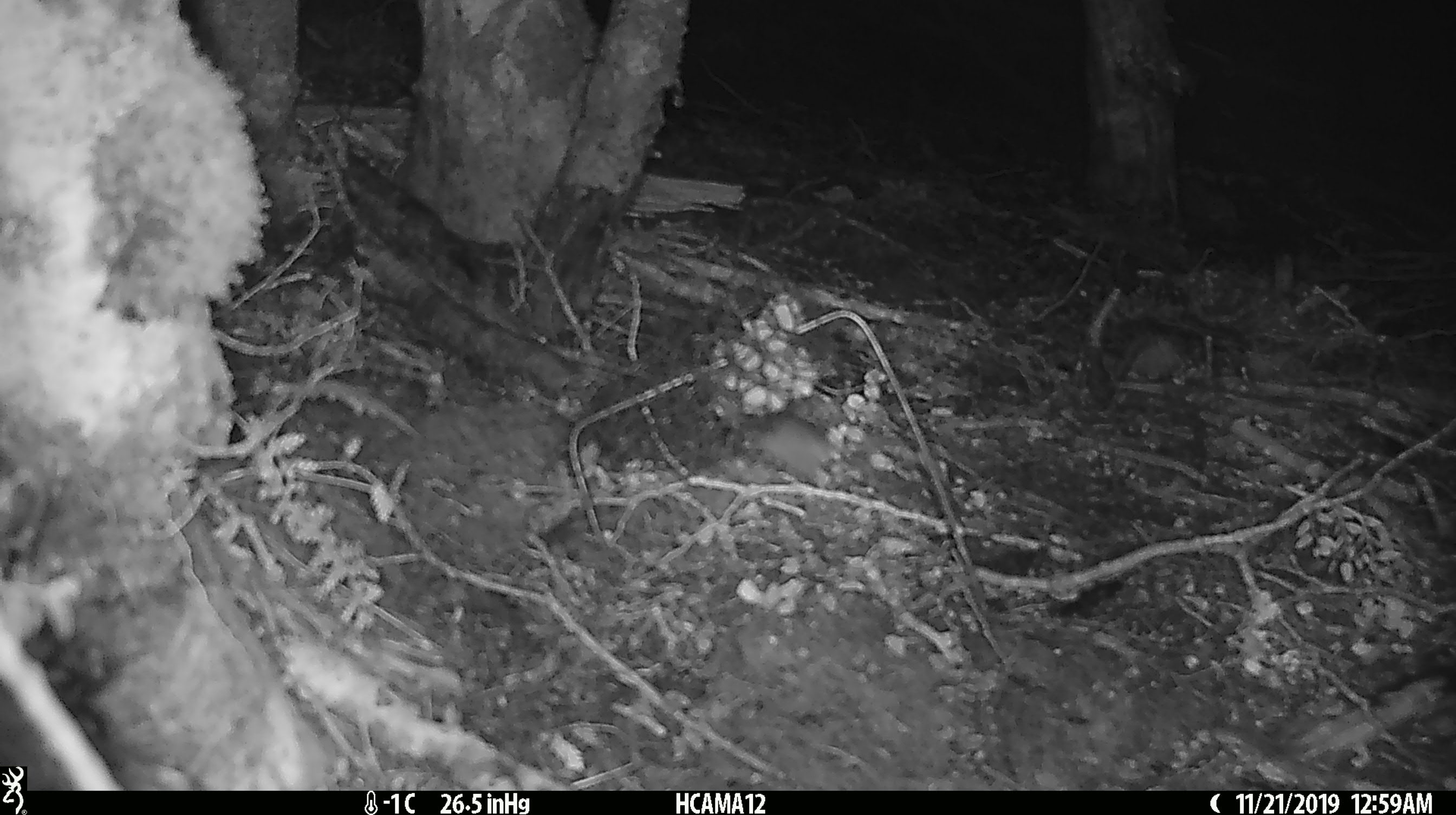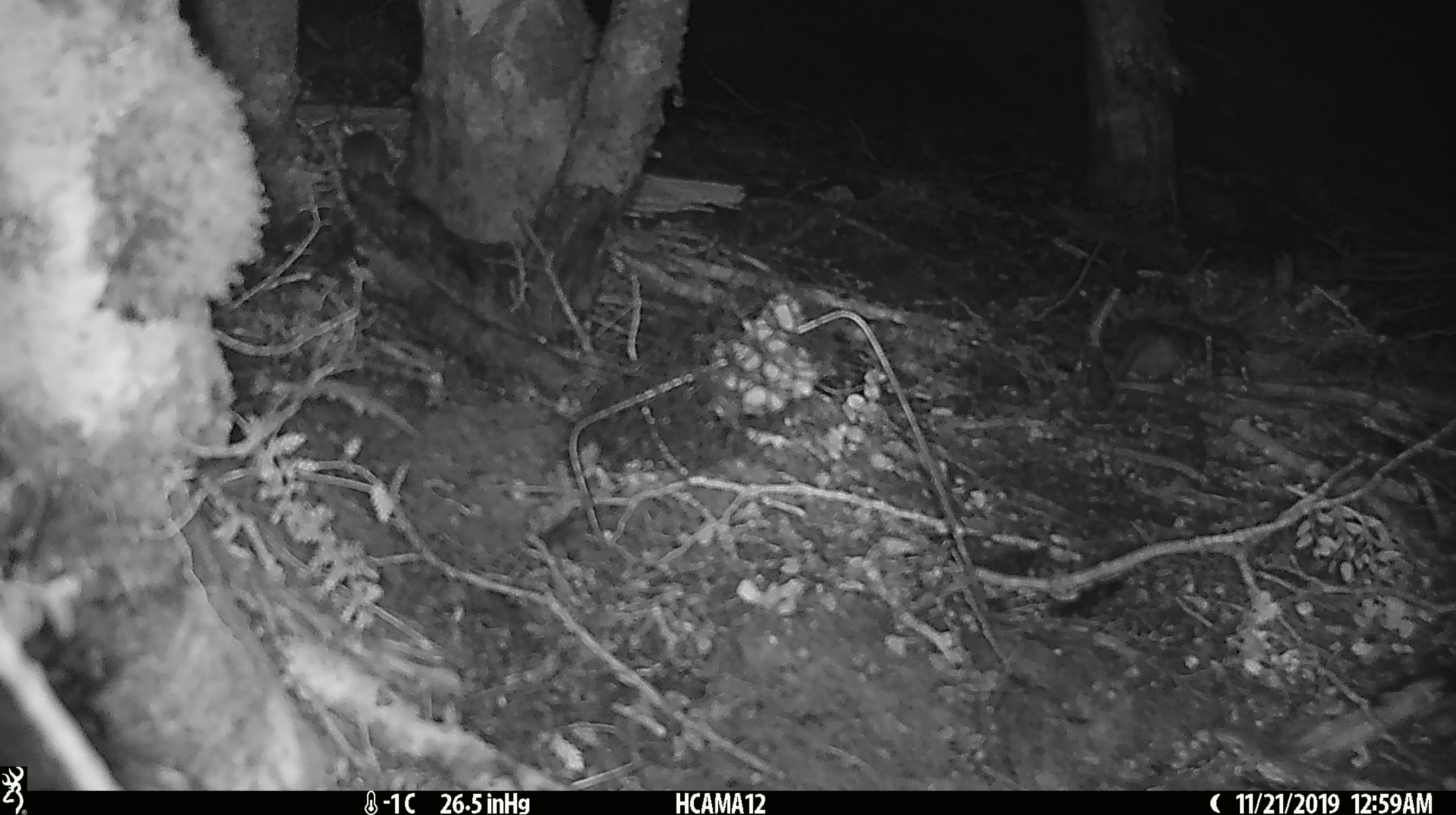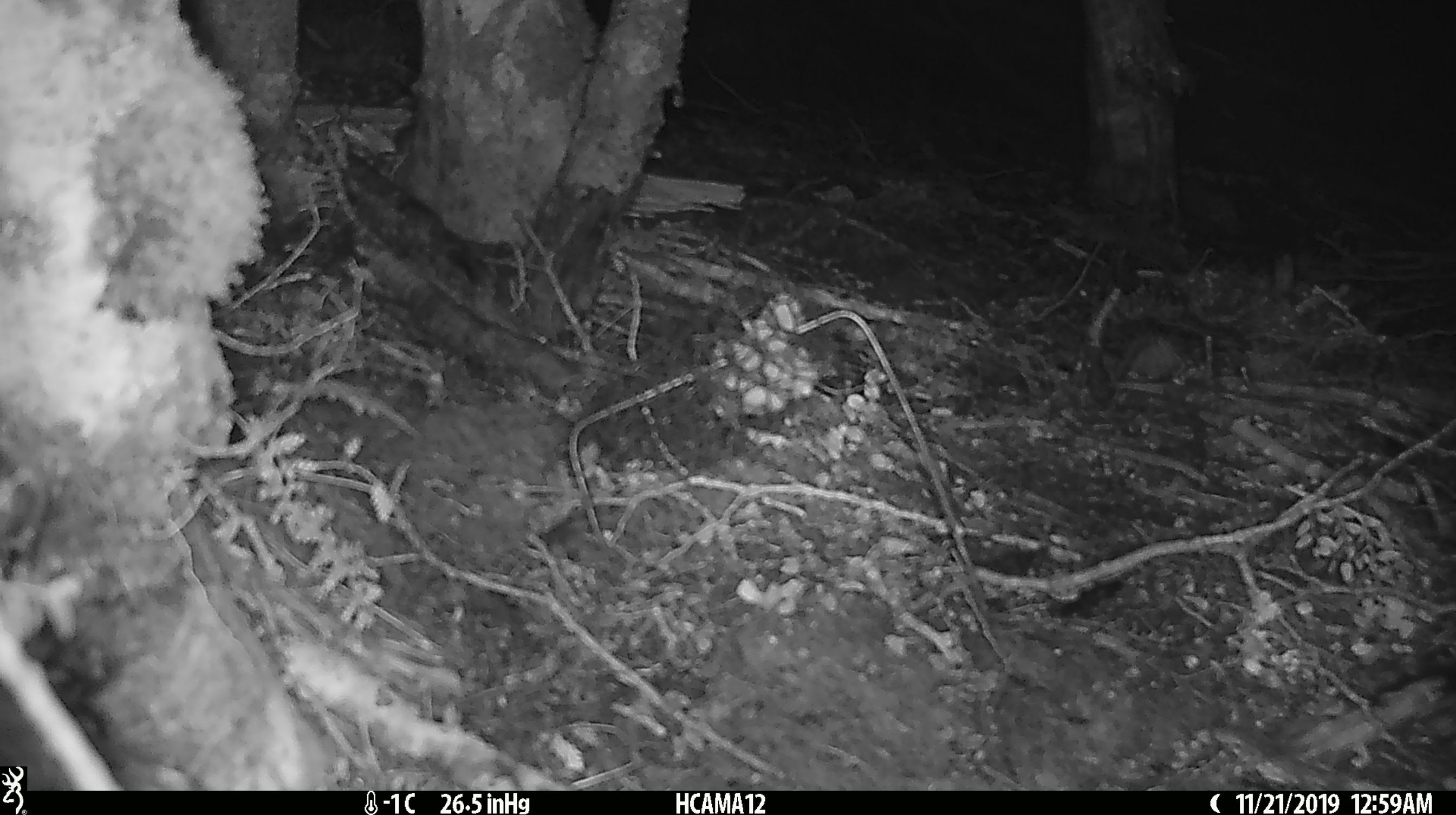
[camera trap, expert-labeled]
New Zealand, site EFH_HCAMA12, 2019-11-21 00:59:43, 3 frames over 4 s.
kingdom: Animalia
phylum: Chordata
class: Mammalia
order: Rodentia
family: Muridae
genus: Mus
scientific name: Mus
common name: mouse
Mouse (Mus).